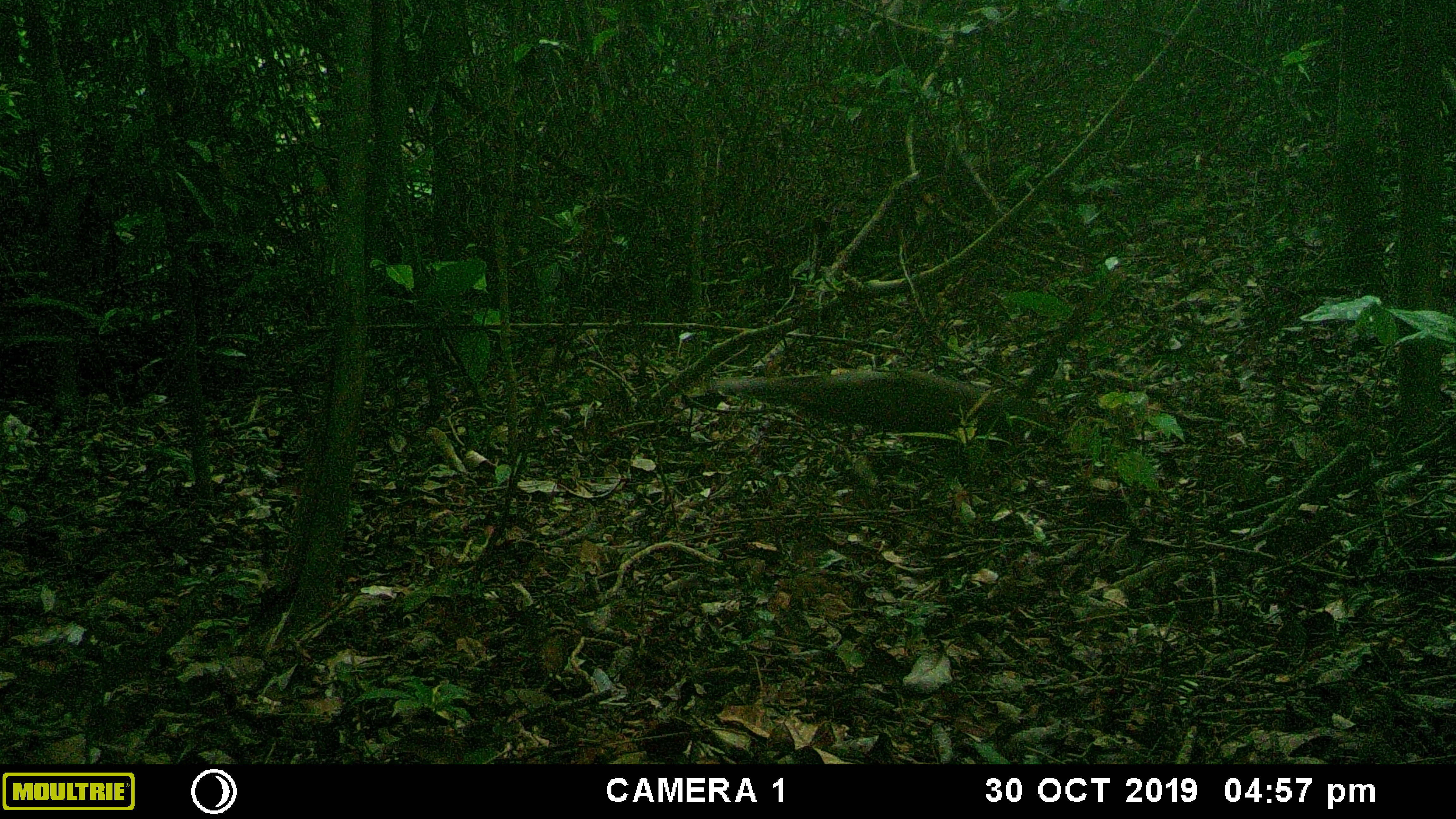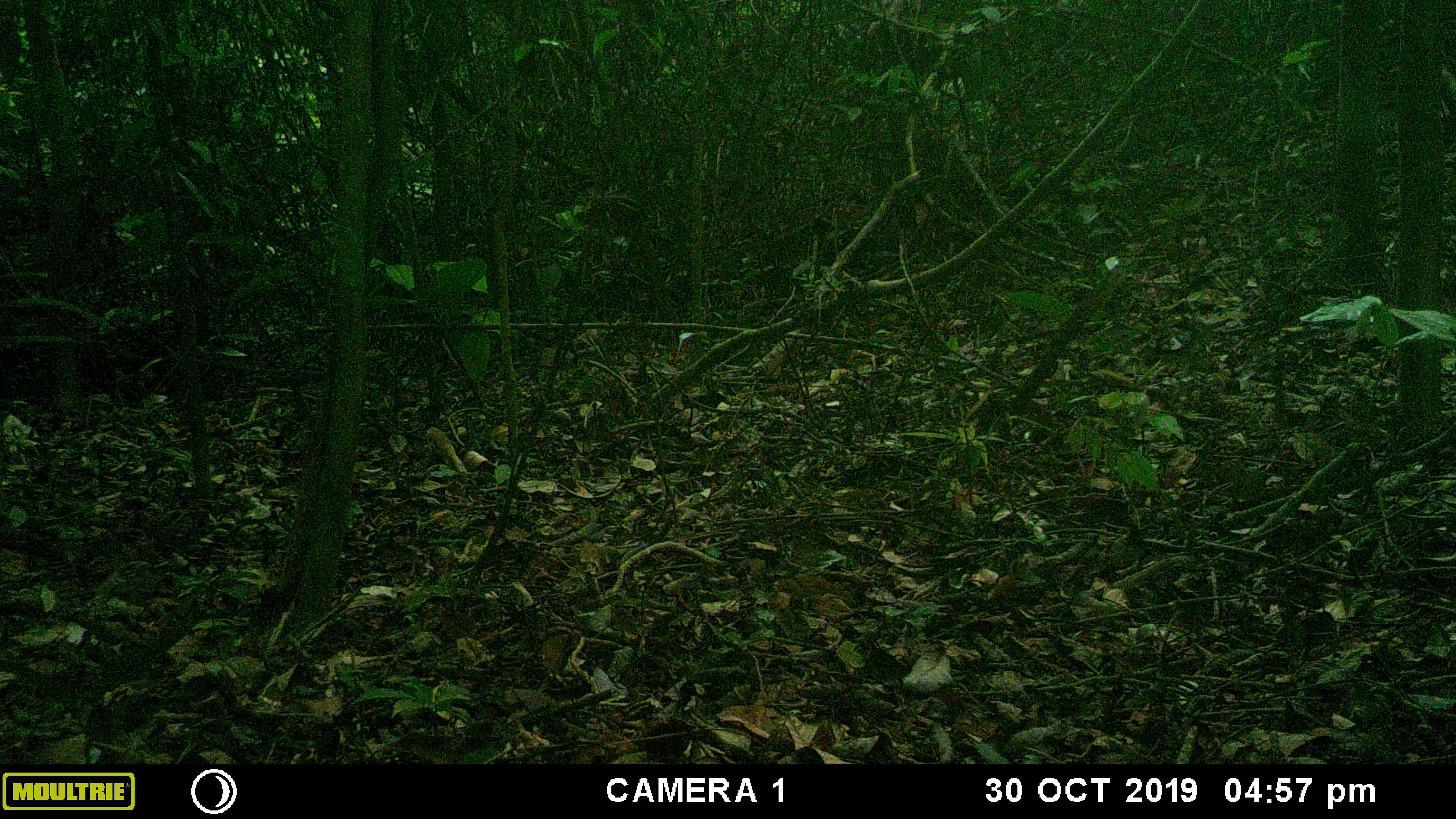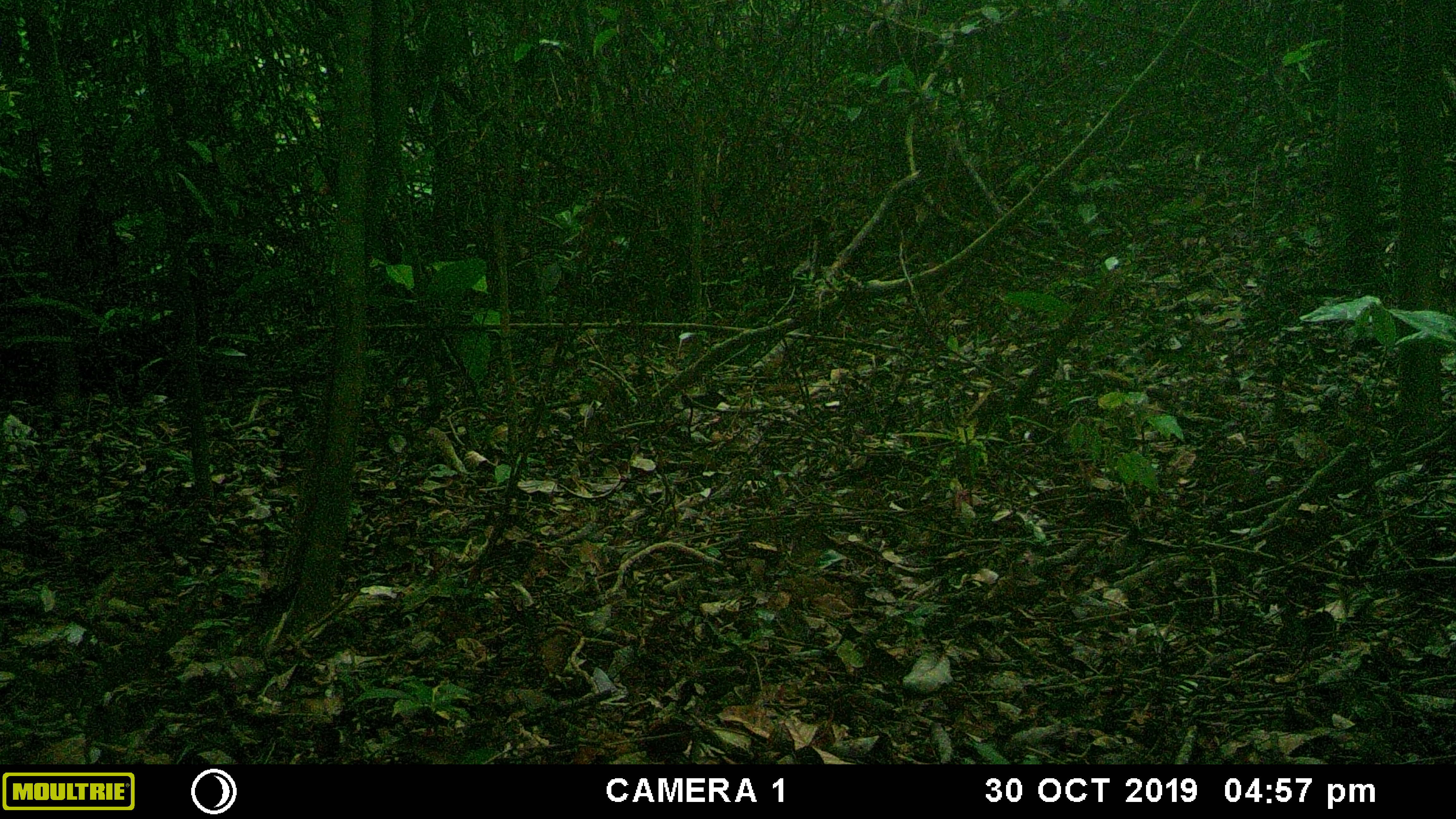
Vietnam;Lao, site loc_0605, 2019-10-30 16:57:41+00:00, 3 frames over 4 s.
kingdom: Animalia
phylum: Chordata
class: Aves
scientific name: Aves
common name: bird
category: unidentified bird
Unidentified bird (bird) (Aves). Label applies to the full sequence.